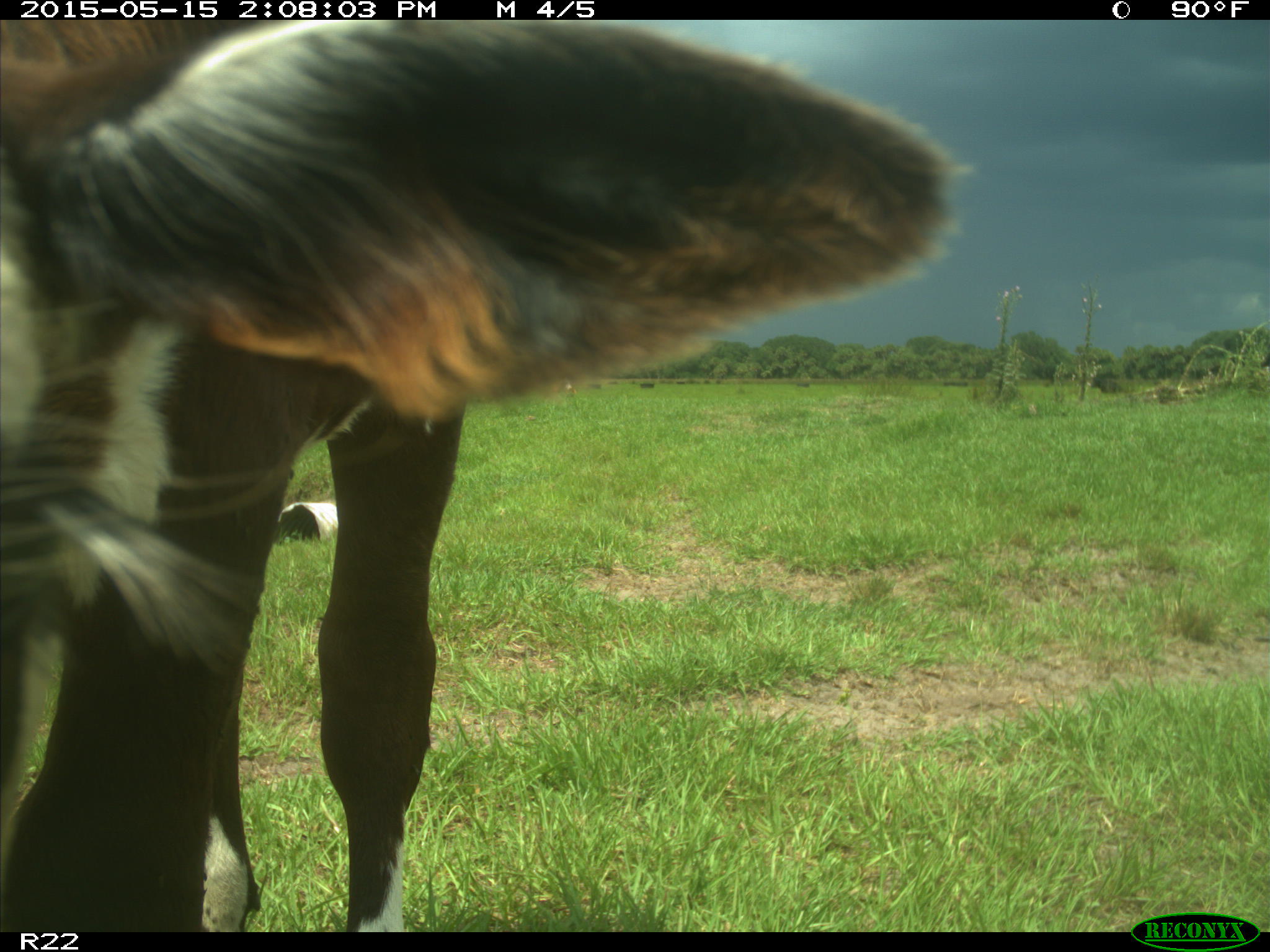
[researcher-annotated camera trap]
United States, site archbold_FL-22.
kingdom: Animalia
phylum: Chordata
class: Mammalia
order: Artiodactyla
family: Bovidae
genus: Bos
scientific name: Bos taurus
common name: domestic cow